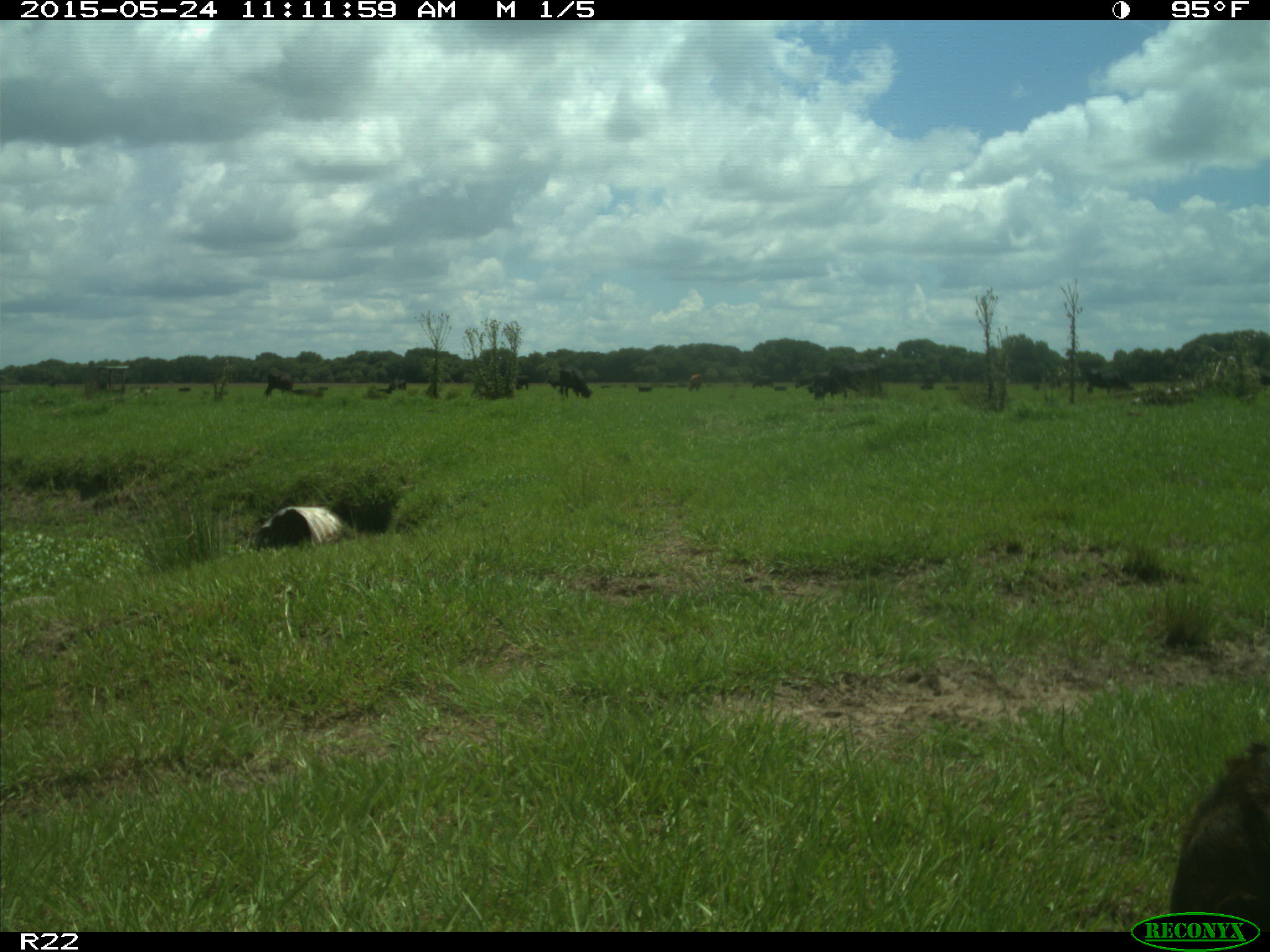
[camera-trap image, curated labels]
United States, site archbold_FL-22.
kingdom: Animalia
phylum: Chordata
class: Mammalia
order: Artiodactyla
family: Bovidae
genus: Bos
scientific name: Bos taurus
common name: domestic cow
Bos taurus (domestic cow).